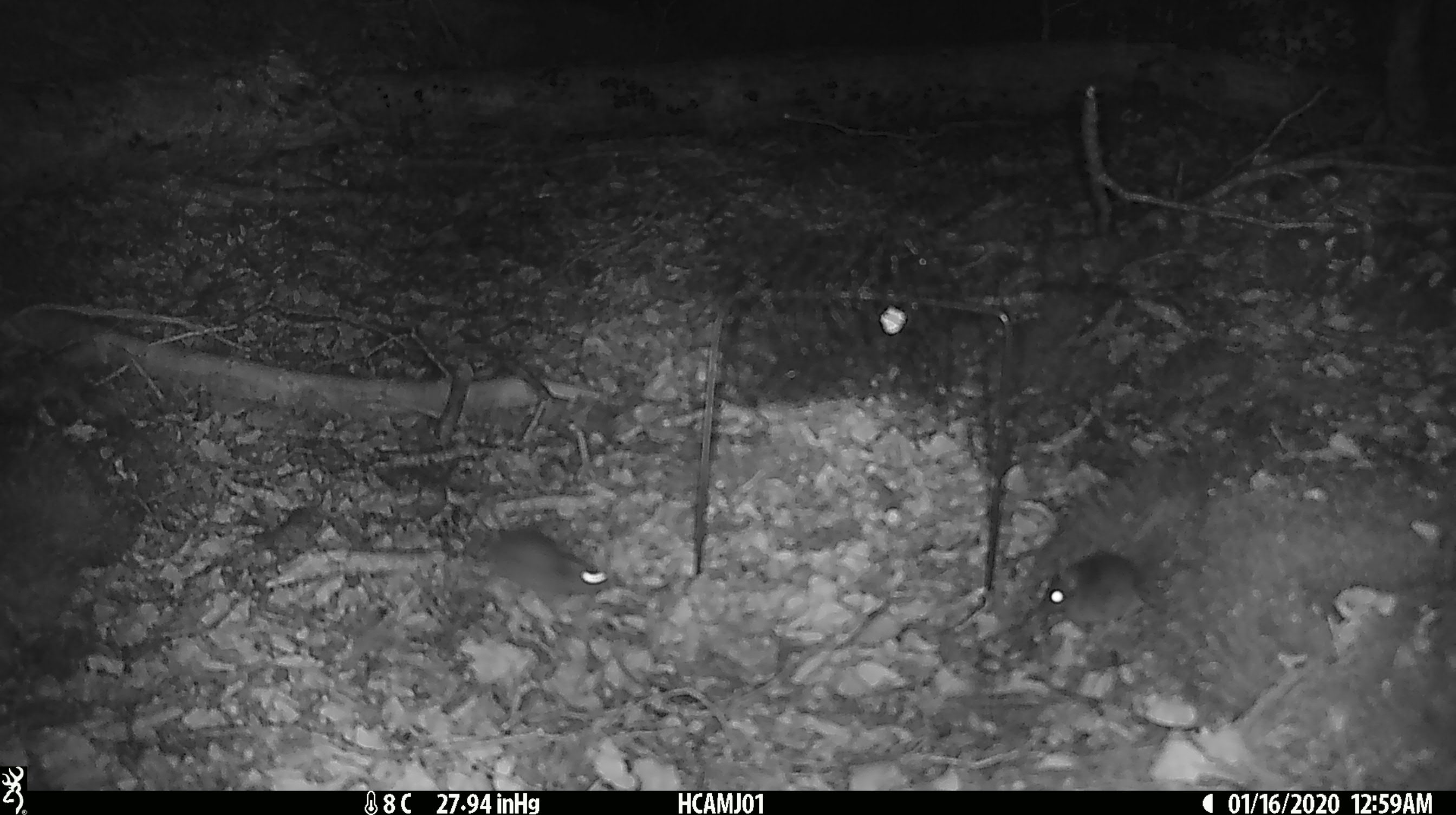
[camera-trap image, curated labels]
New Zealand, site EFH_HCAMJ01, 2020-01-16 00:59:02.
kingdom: Animalia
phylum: Chordata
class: Mammalia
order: Rodentia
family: Muridae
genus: Mus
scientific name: Mus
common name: mouse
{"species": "mouse (Mus)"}